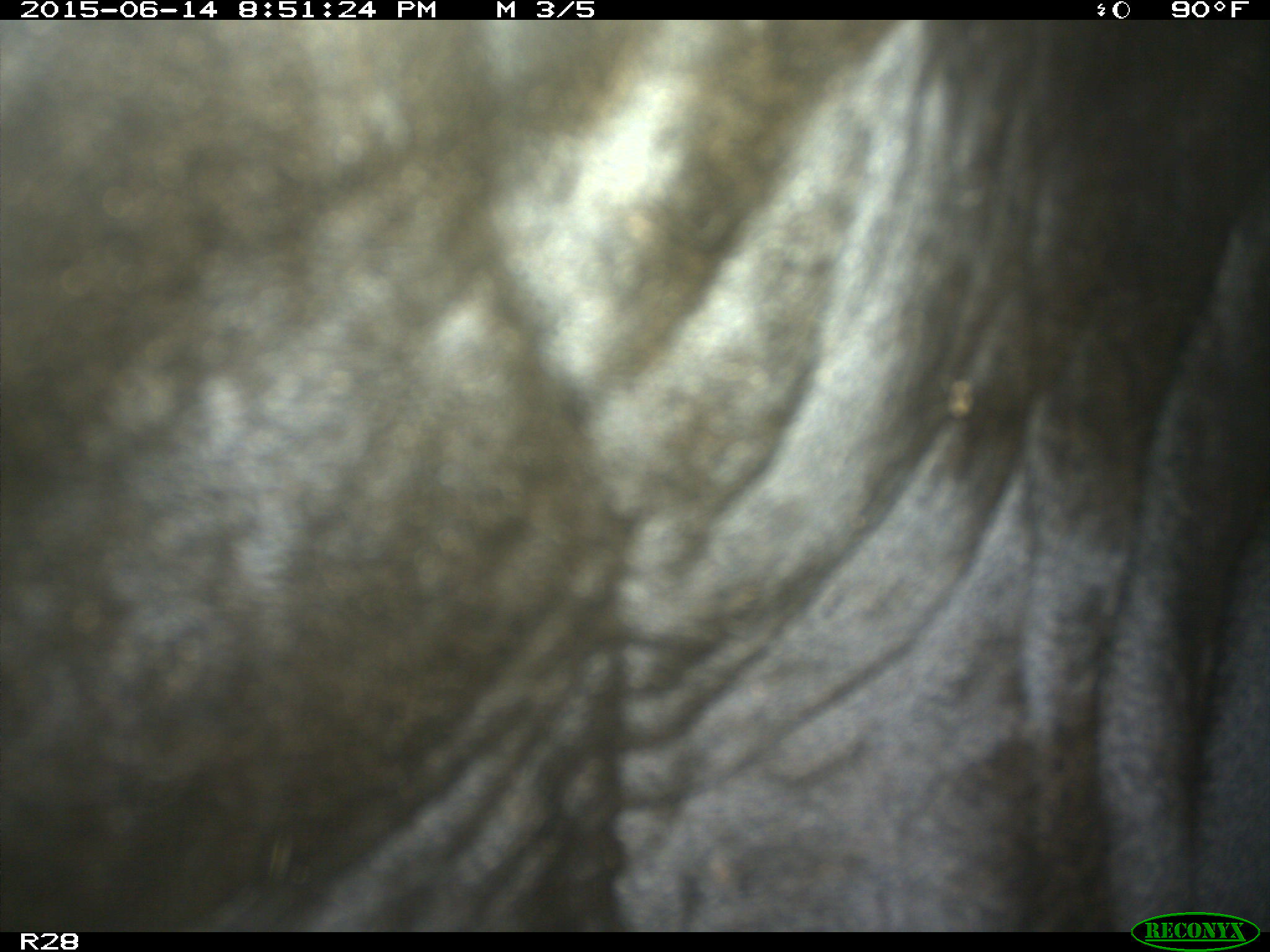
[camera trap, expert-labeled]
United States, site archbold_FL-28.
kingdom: Animalia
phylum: Chordata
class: Mammalia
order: Artiodactyla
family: Bovidae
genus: Bos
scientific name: Bos taurus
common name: domestic cow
Bos taurus (domestic cow).